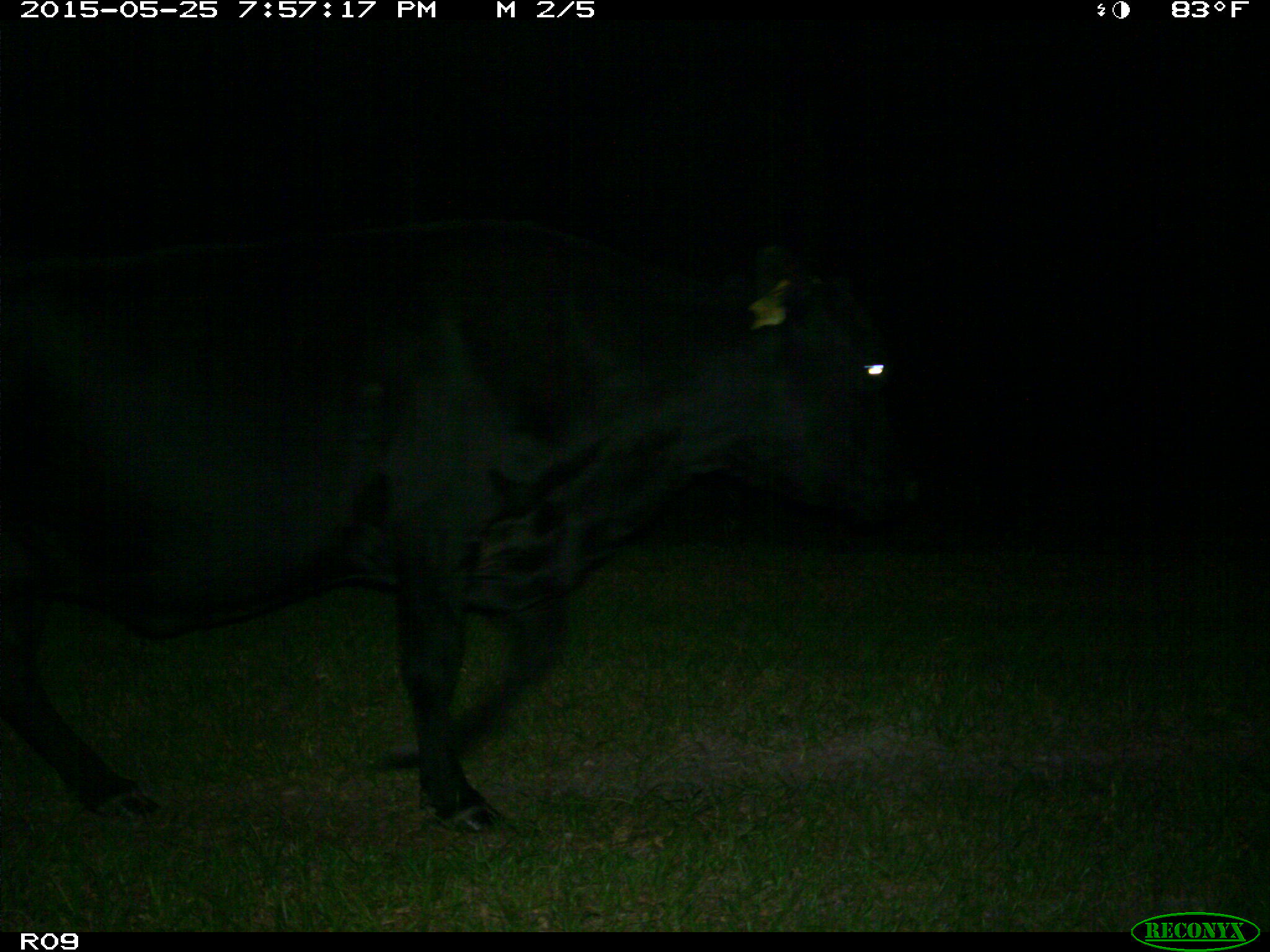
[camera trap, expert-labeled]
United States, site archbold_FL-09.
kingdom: Animalia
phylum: Chordata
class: Mammalia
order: Artiodactyla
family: Bovidae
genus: Bos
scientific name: Bos taurus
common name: domestic cow